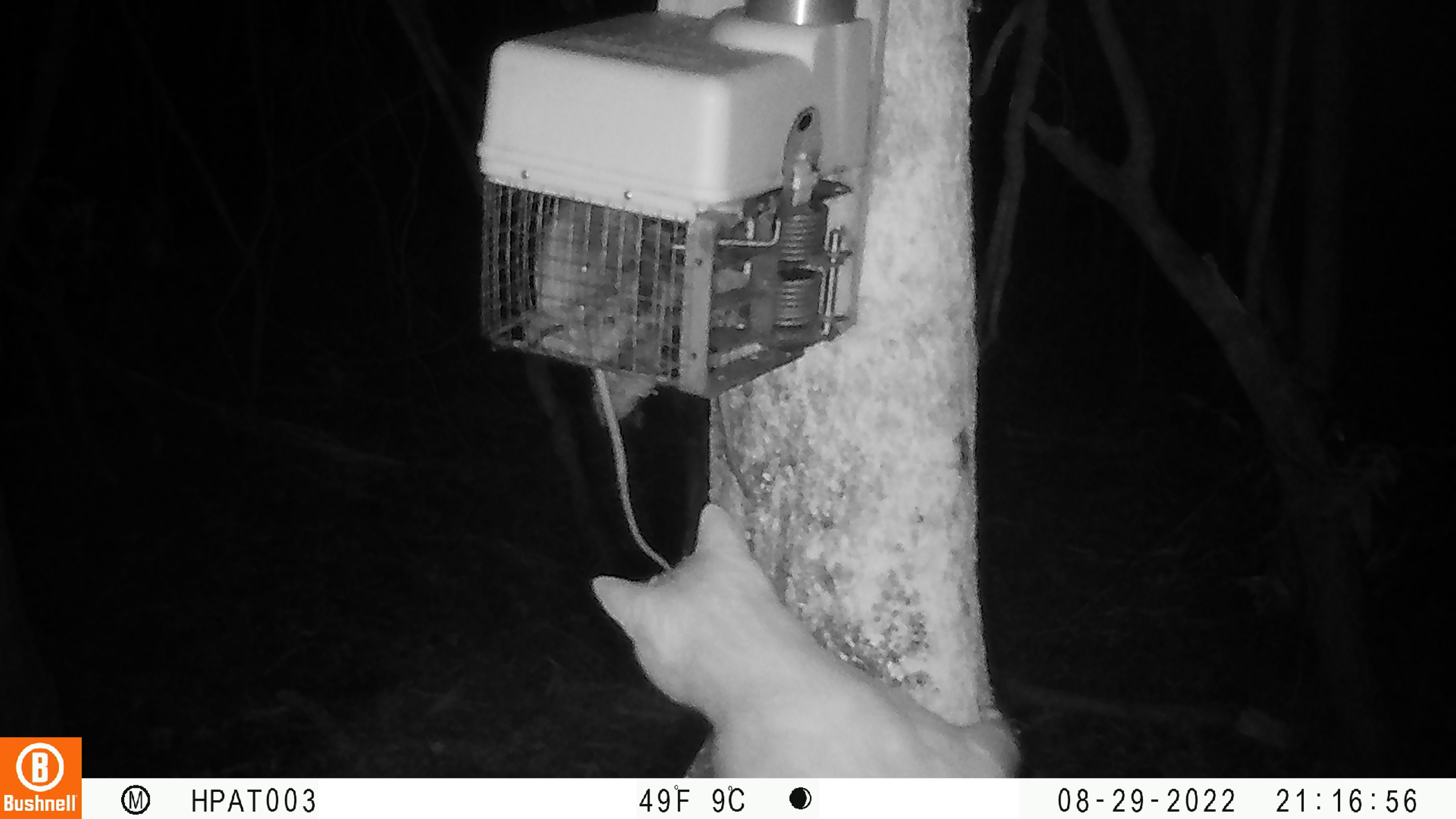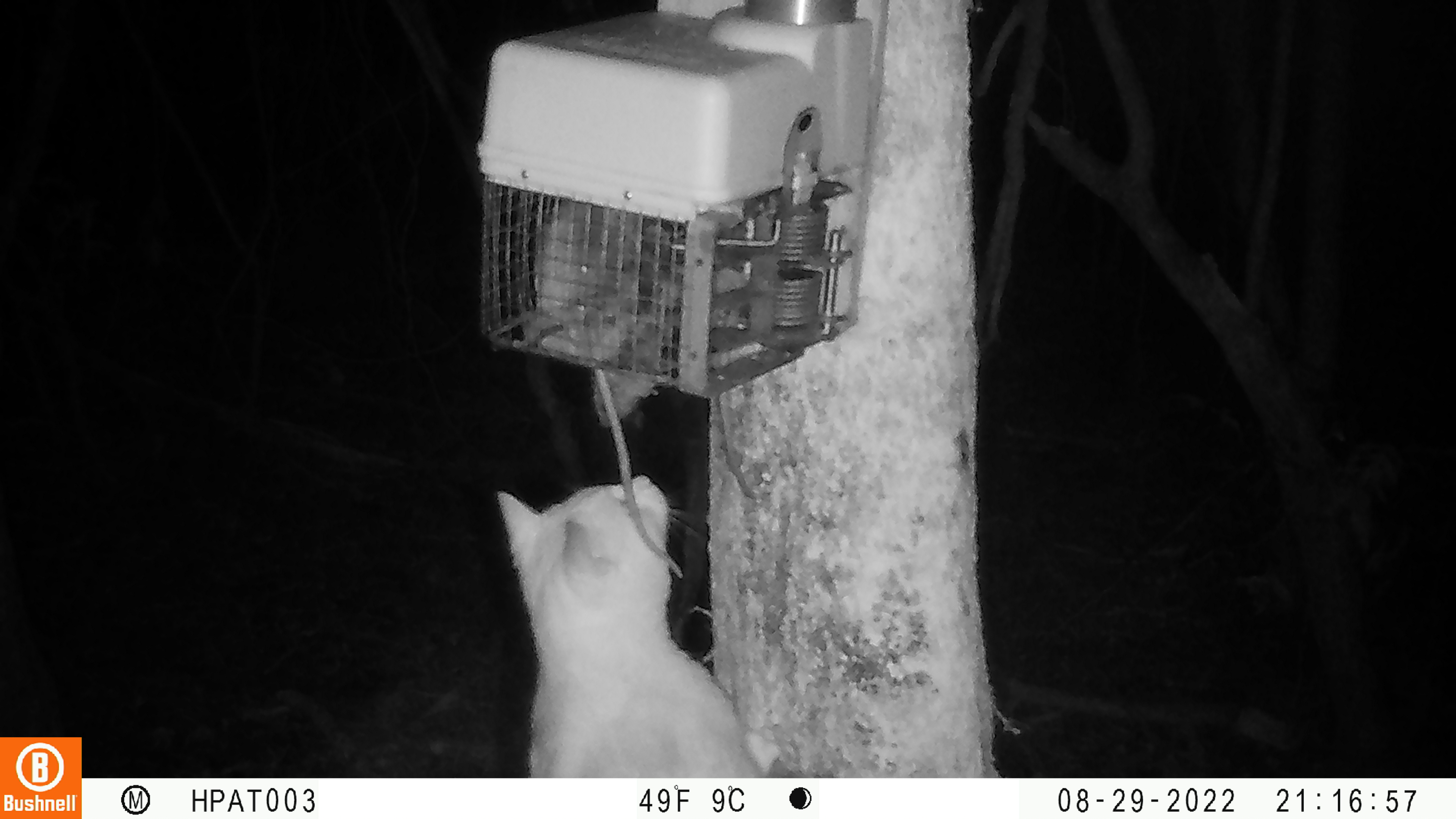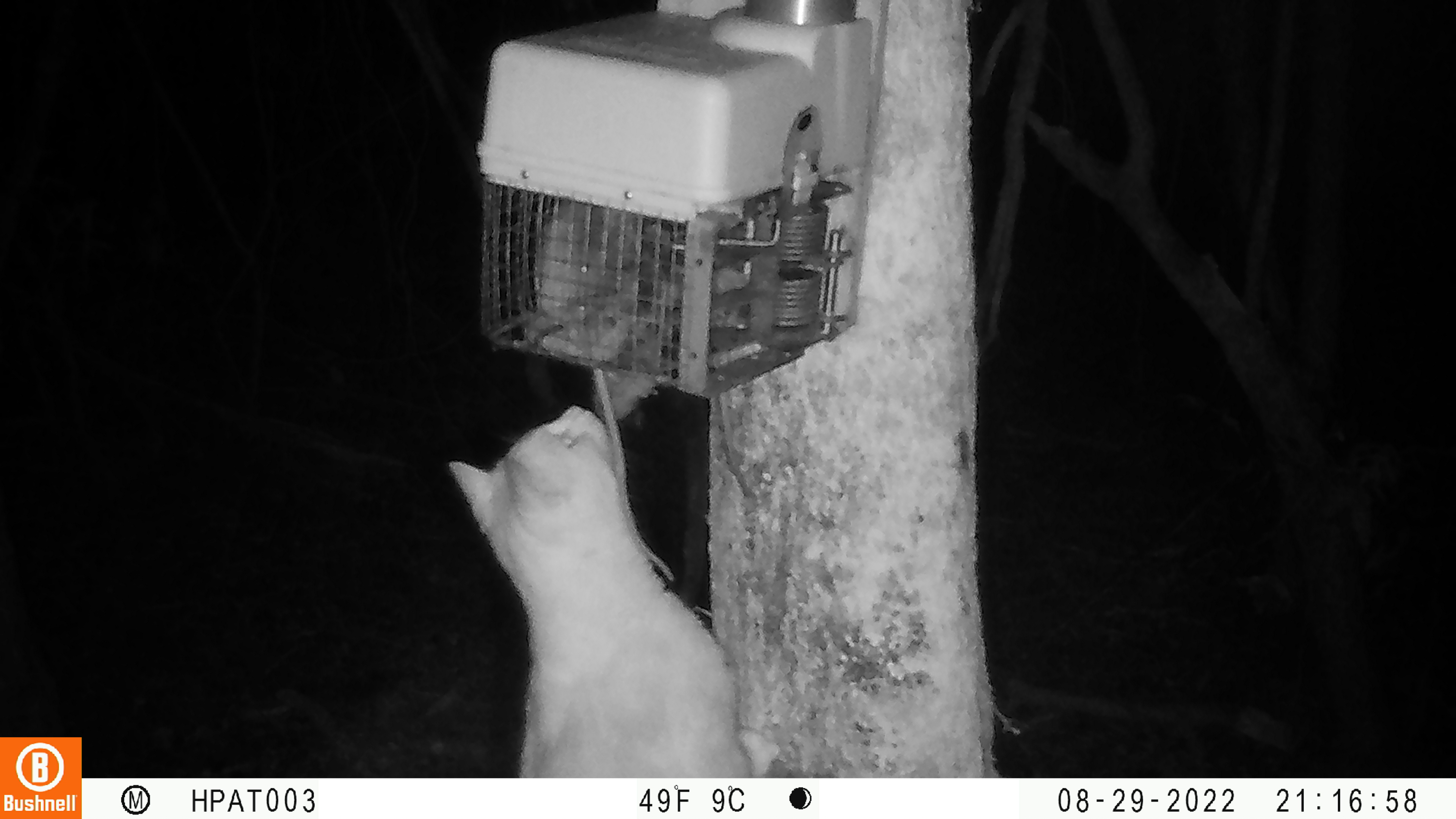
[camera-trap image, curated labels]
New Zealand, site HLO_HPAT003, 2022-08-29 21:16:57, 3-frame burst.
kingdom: Animalia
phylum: Chordata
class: Mammalia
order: Carnivora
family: Felidae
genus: Felis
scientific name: Felis catus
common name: domestic cat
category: cat